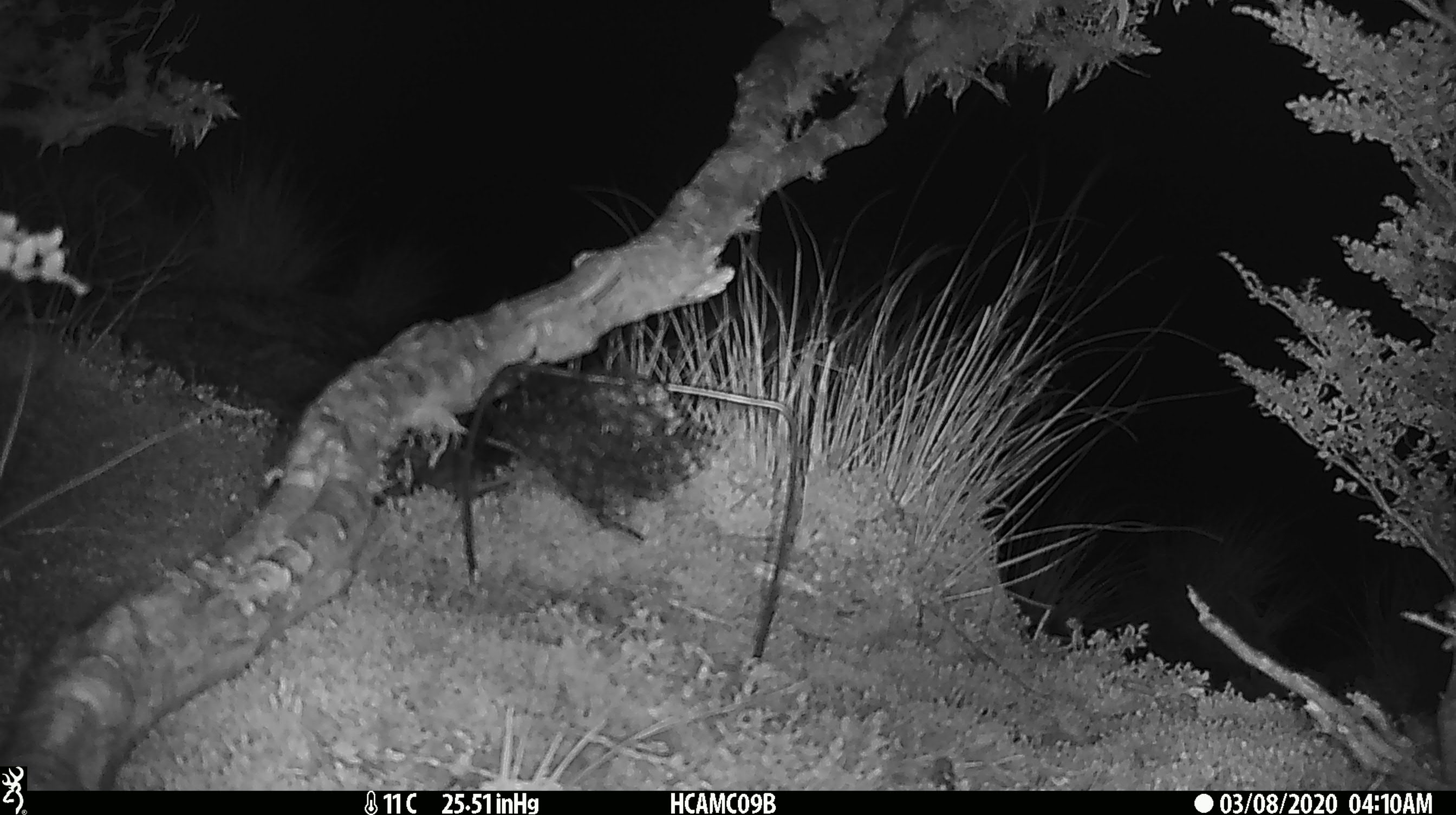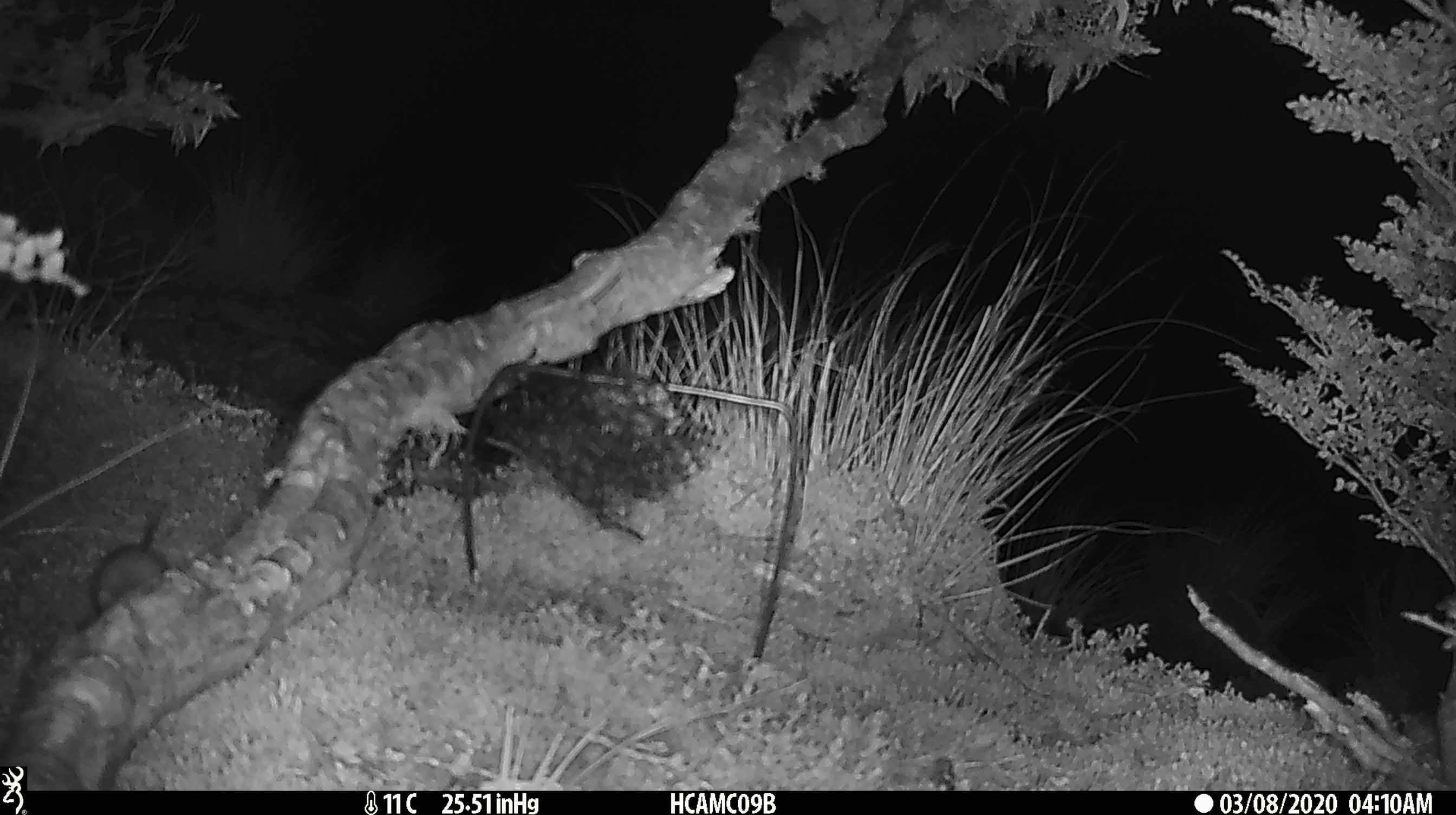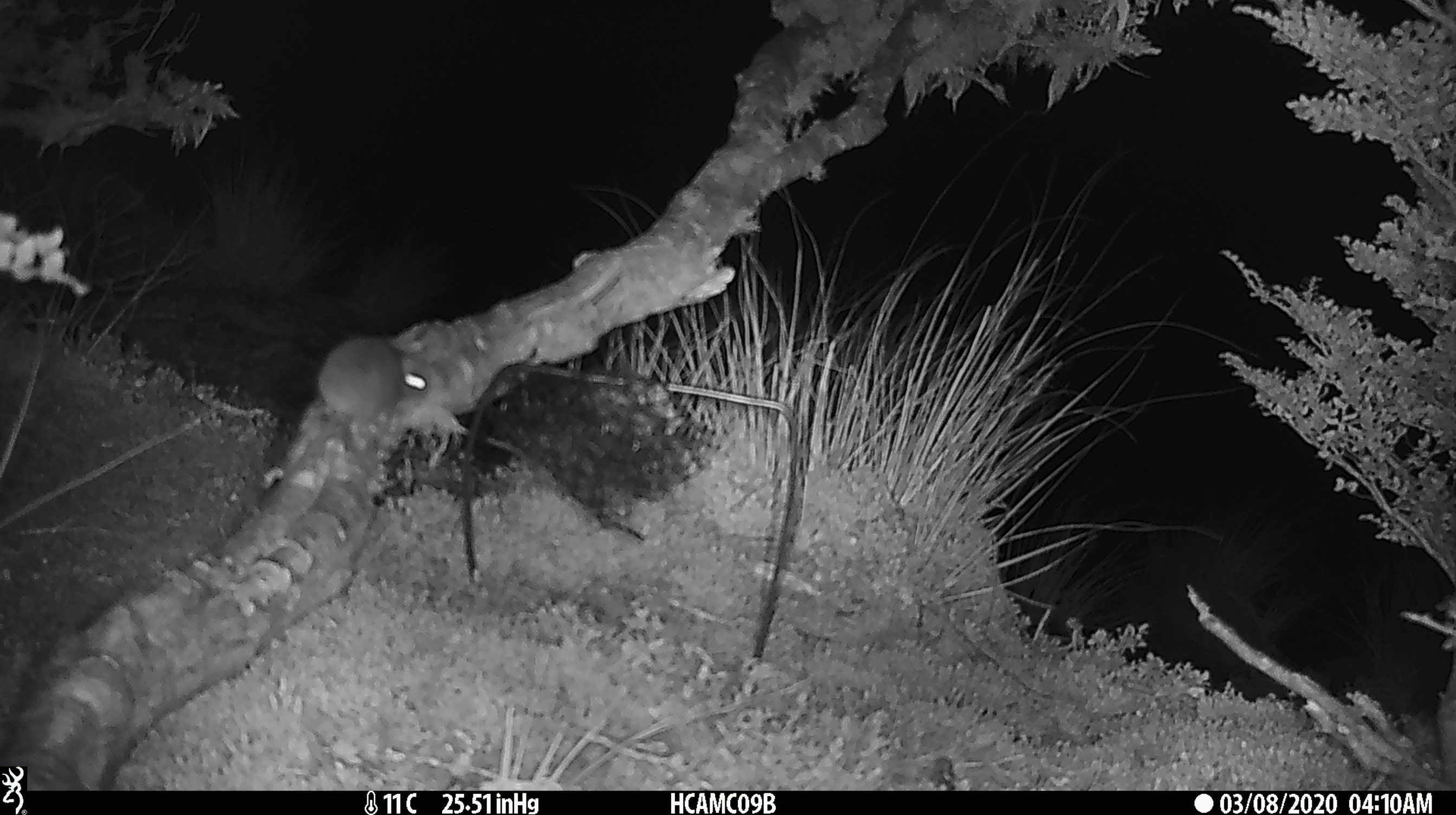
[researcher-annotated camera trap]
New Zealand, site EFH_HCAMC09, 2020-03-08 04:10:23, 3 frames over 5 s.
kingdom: Animalia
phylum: Chordata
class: Mammalia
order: Rodentia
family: Muridae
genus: Mus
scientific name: Mus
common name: mouse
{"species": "mouse (Mus)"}